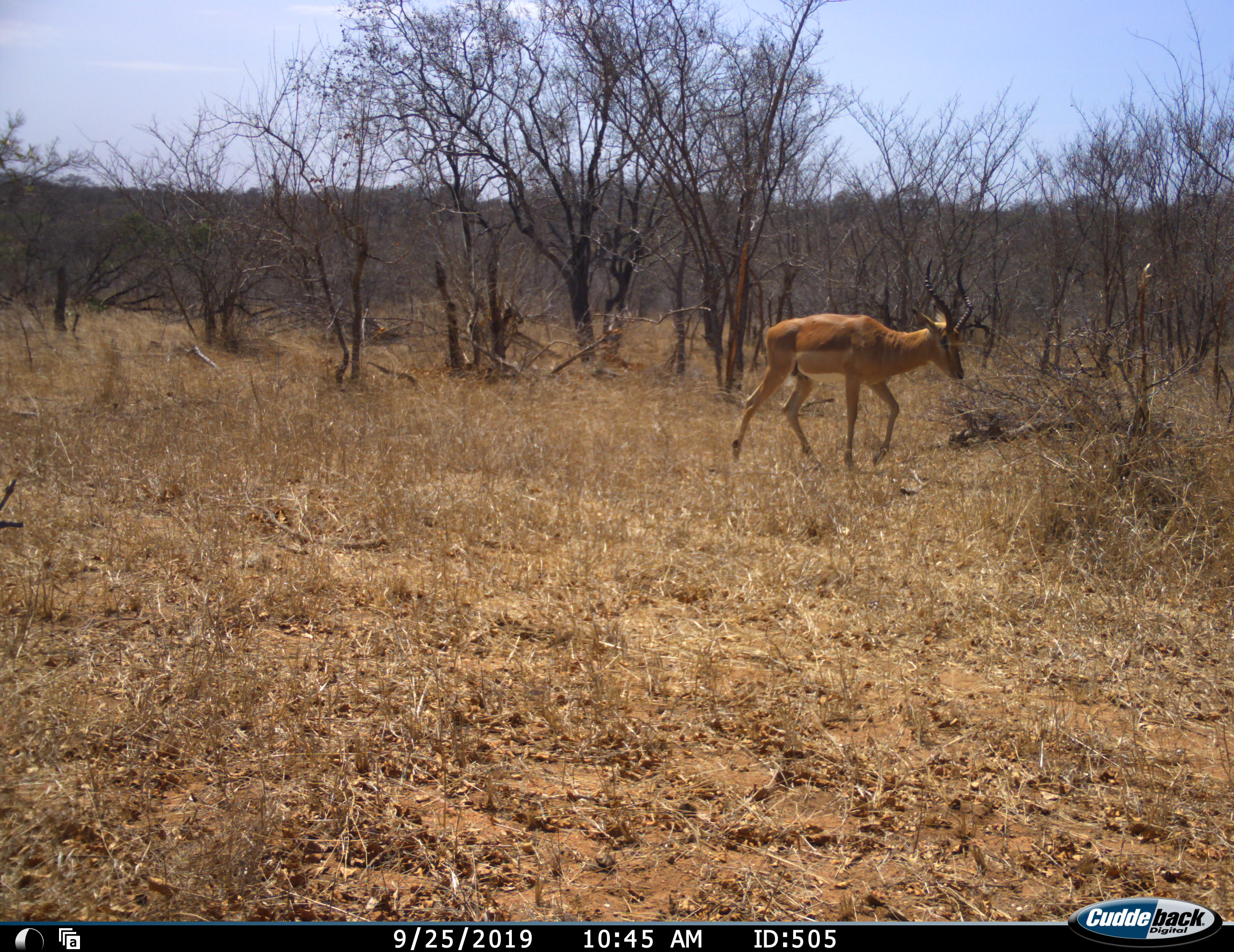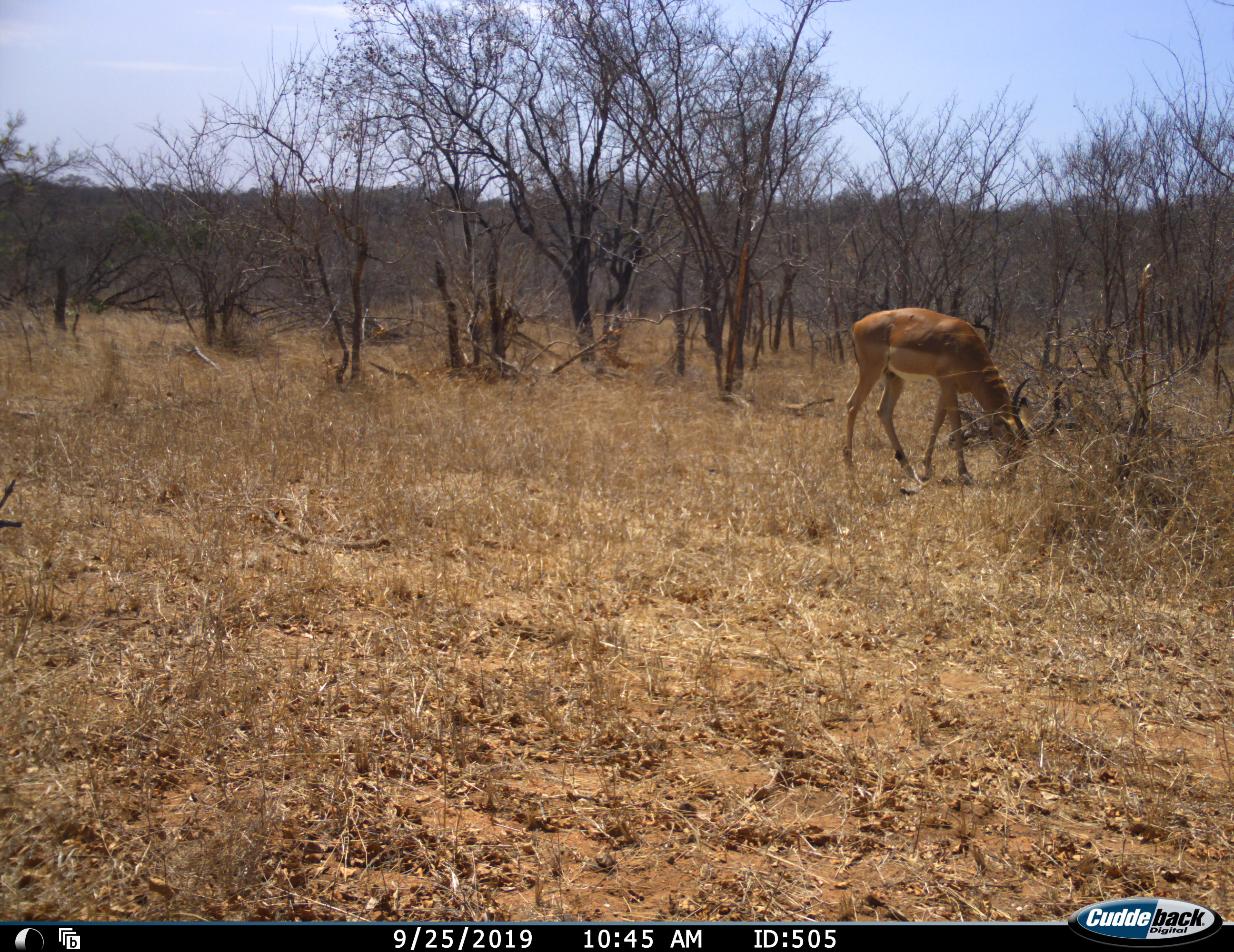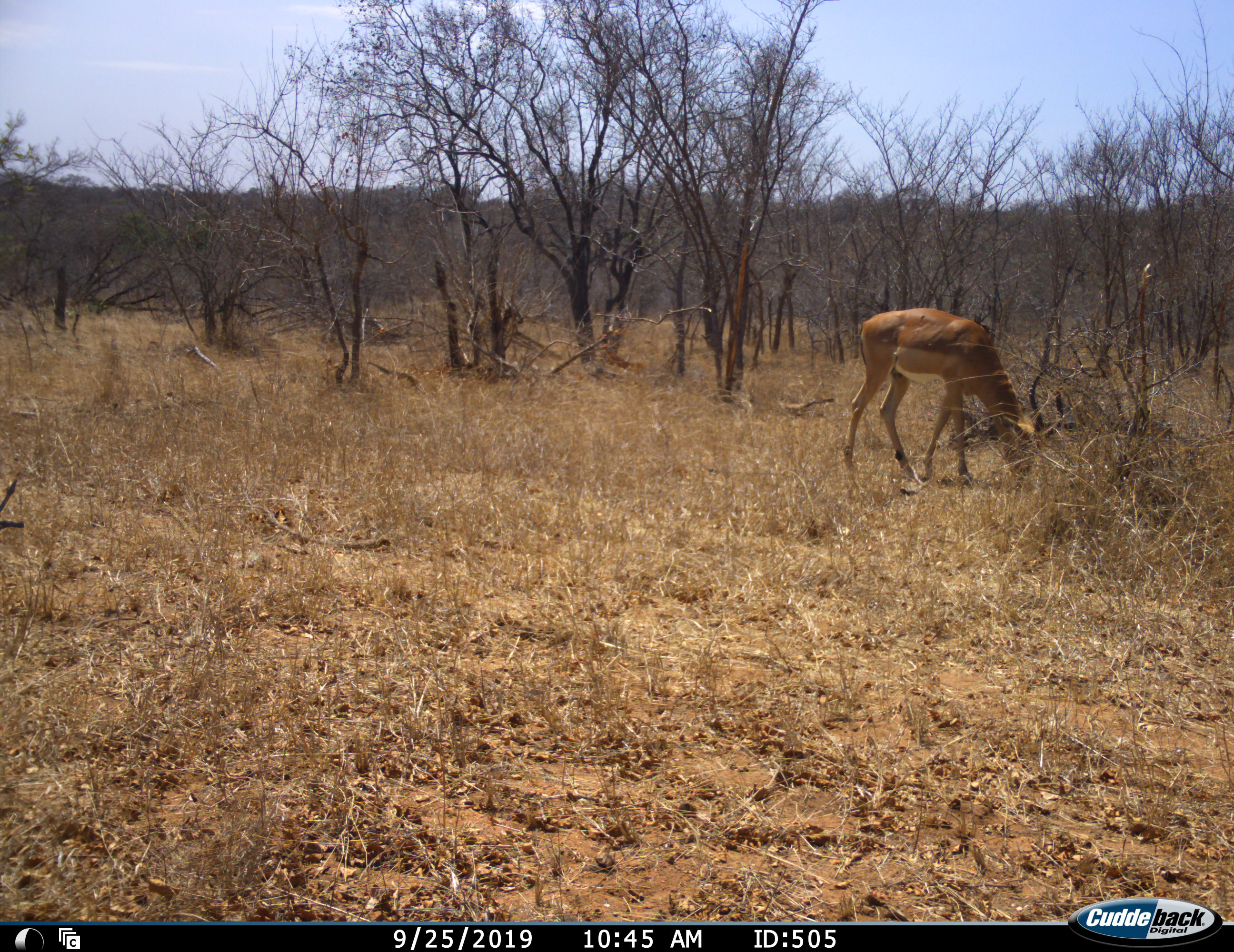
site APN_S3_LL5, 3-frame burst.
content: unidentified animal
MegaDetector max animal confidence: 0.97